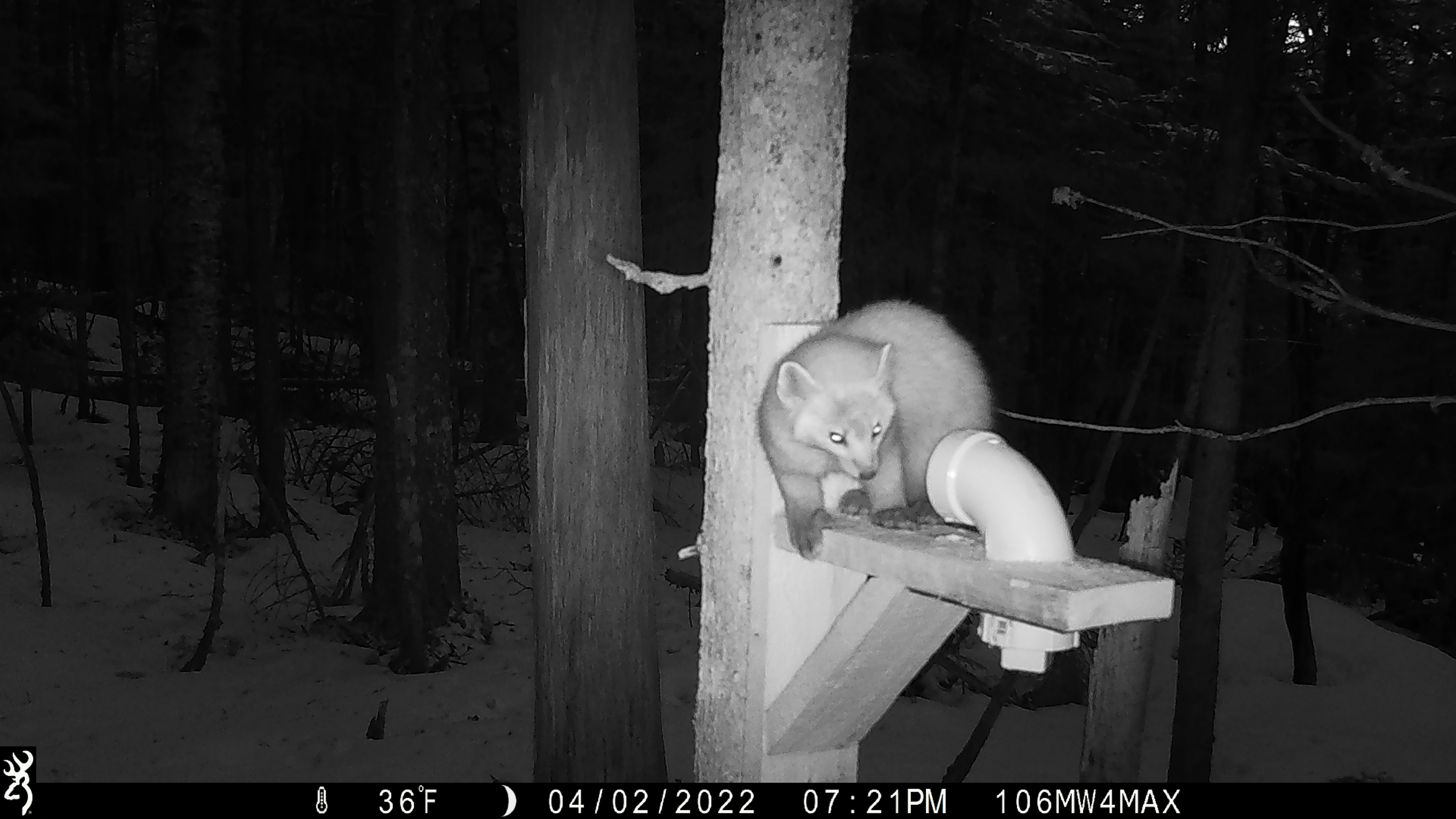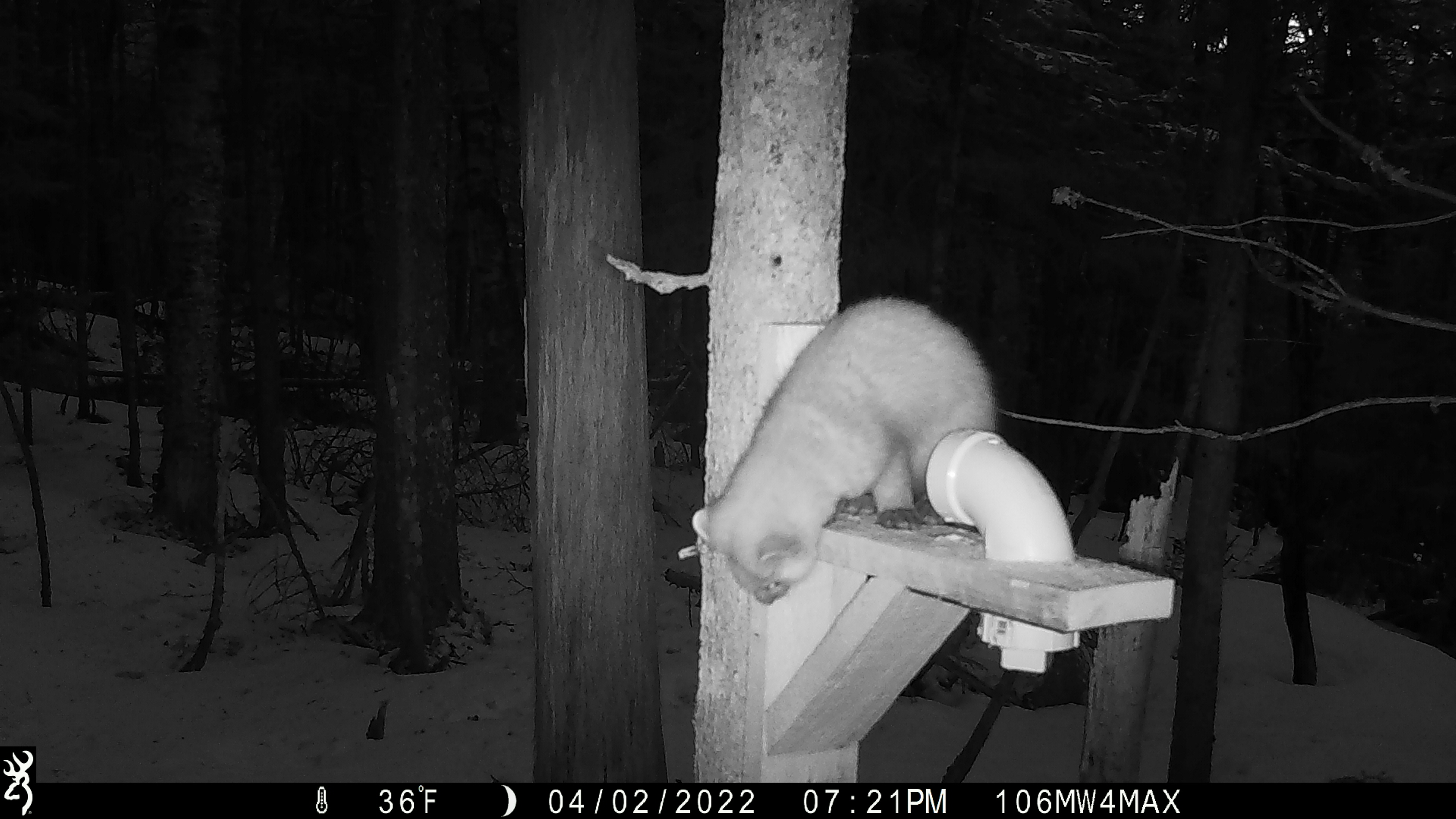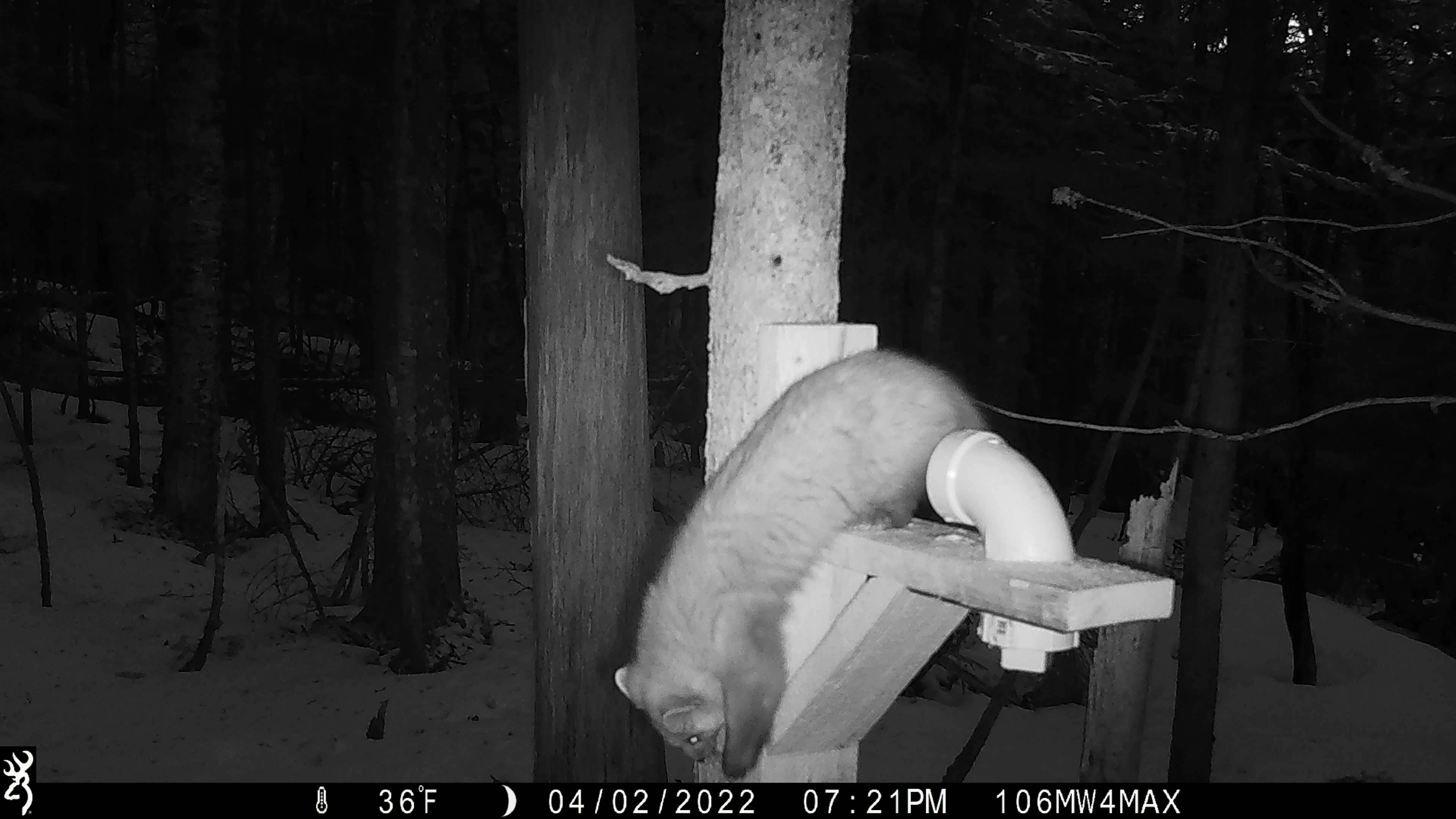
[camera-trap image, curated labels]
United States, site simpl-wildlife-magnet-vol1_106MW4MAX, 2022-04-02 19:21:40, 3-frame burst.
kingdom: Animalia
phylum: Chordata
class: Mammalia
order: Carnivora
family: Mustelidae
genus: Martes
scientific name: Martes americana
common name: american marten